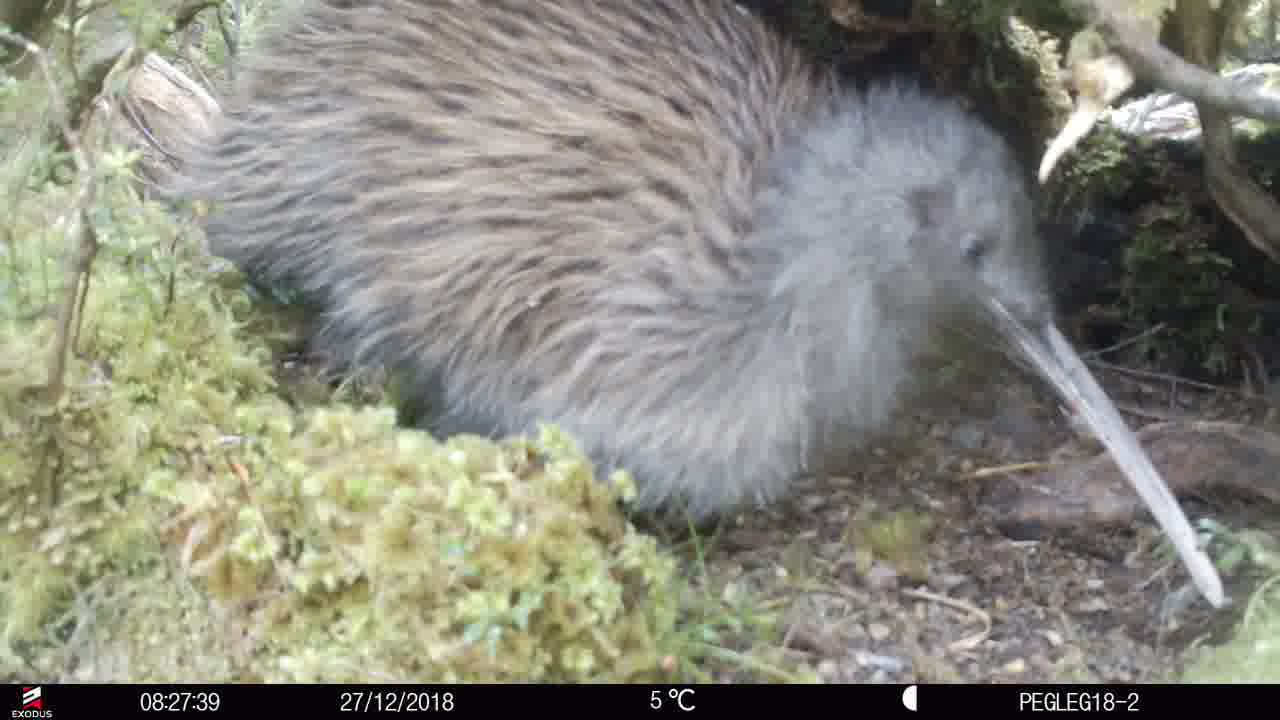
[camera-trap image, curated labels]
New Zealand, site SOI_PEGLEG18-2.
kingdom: Animalia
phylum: Chordata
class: Aves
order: Apterygiformes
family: Apterygidae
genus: Apteryx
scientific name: Apteryx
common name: kiwi